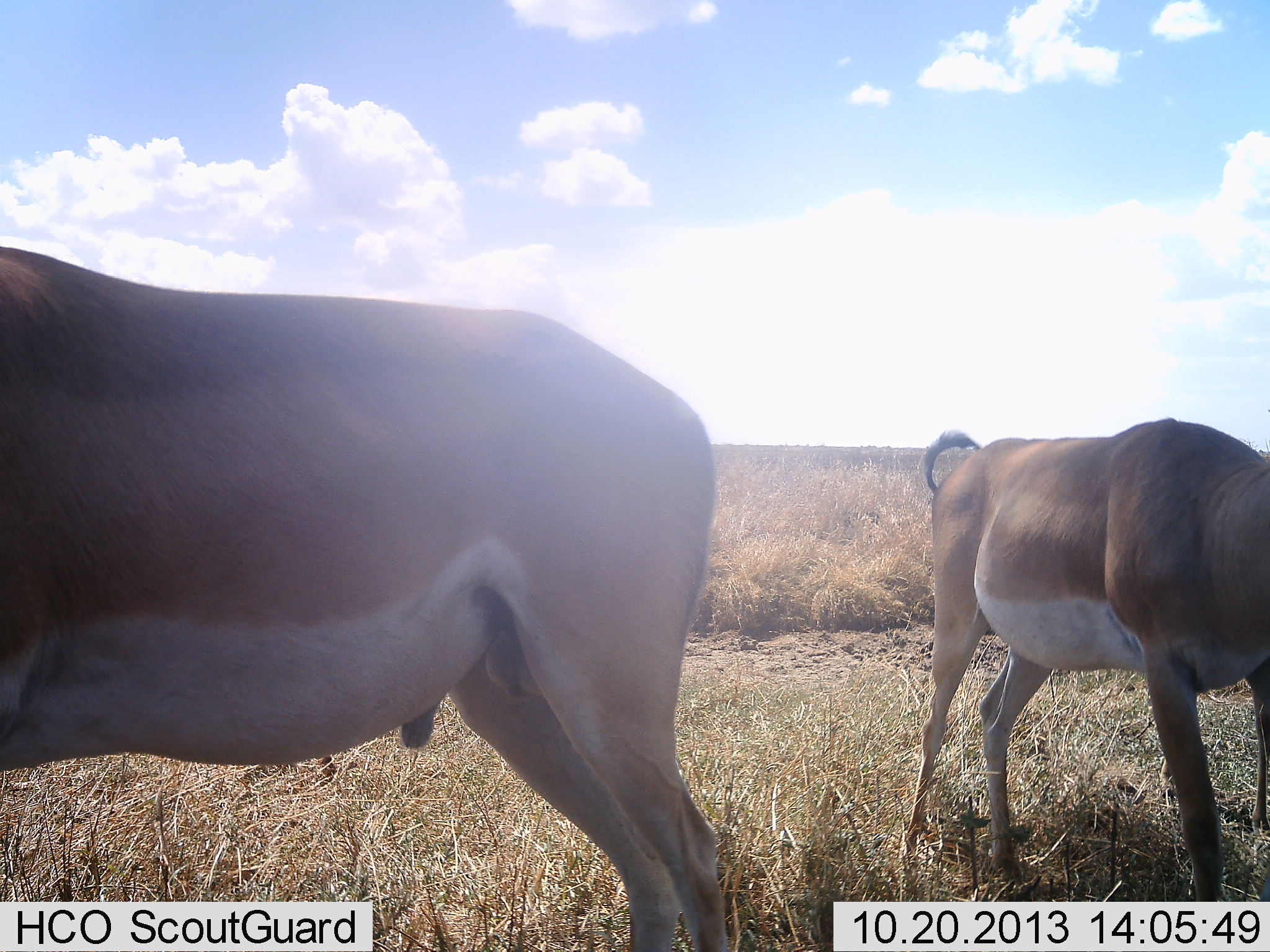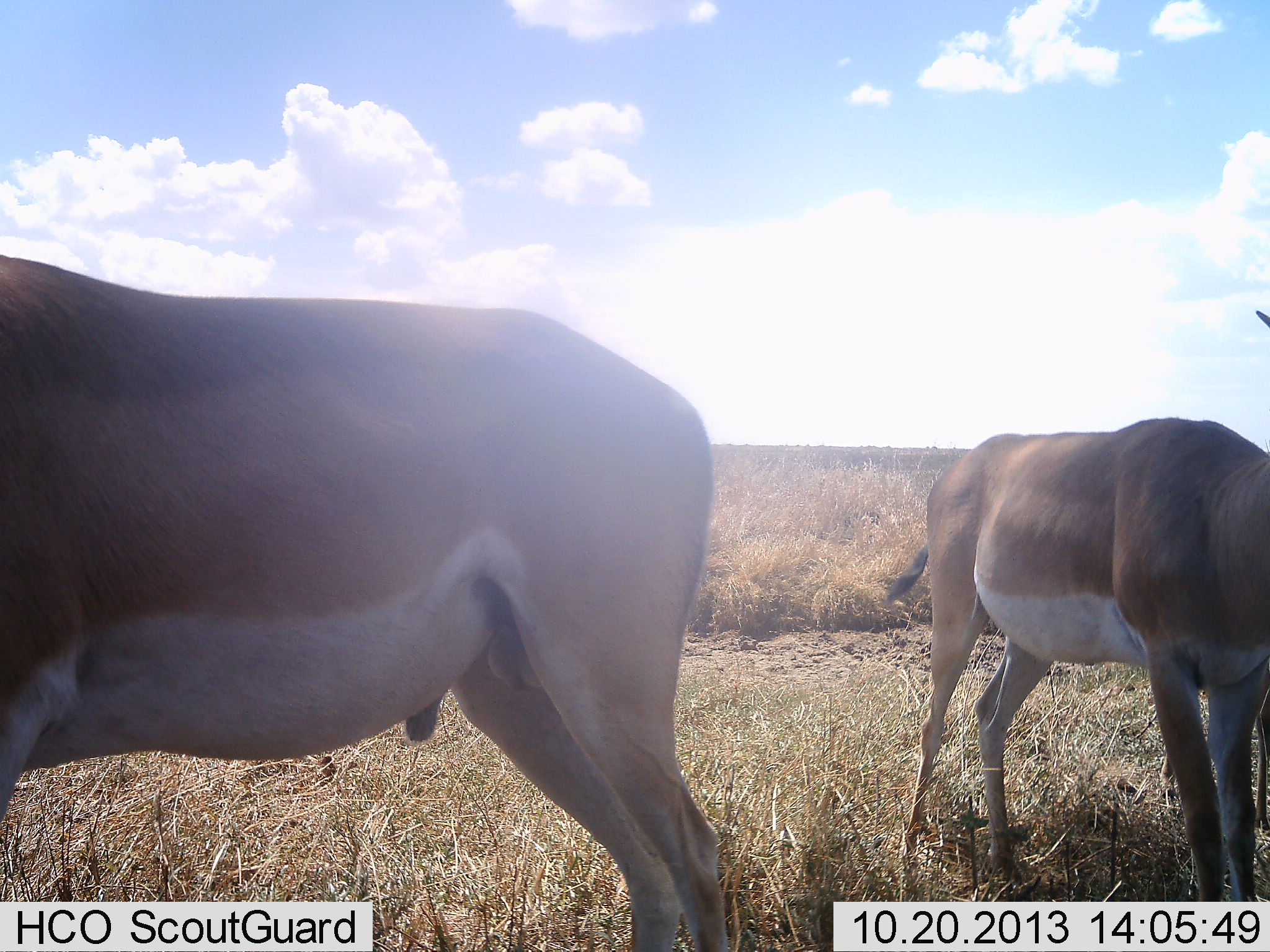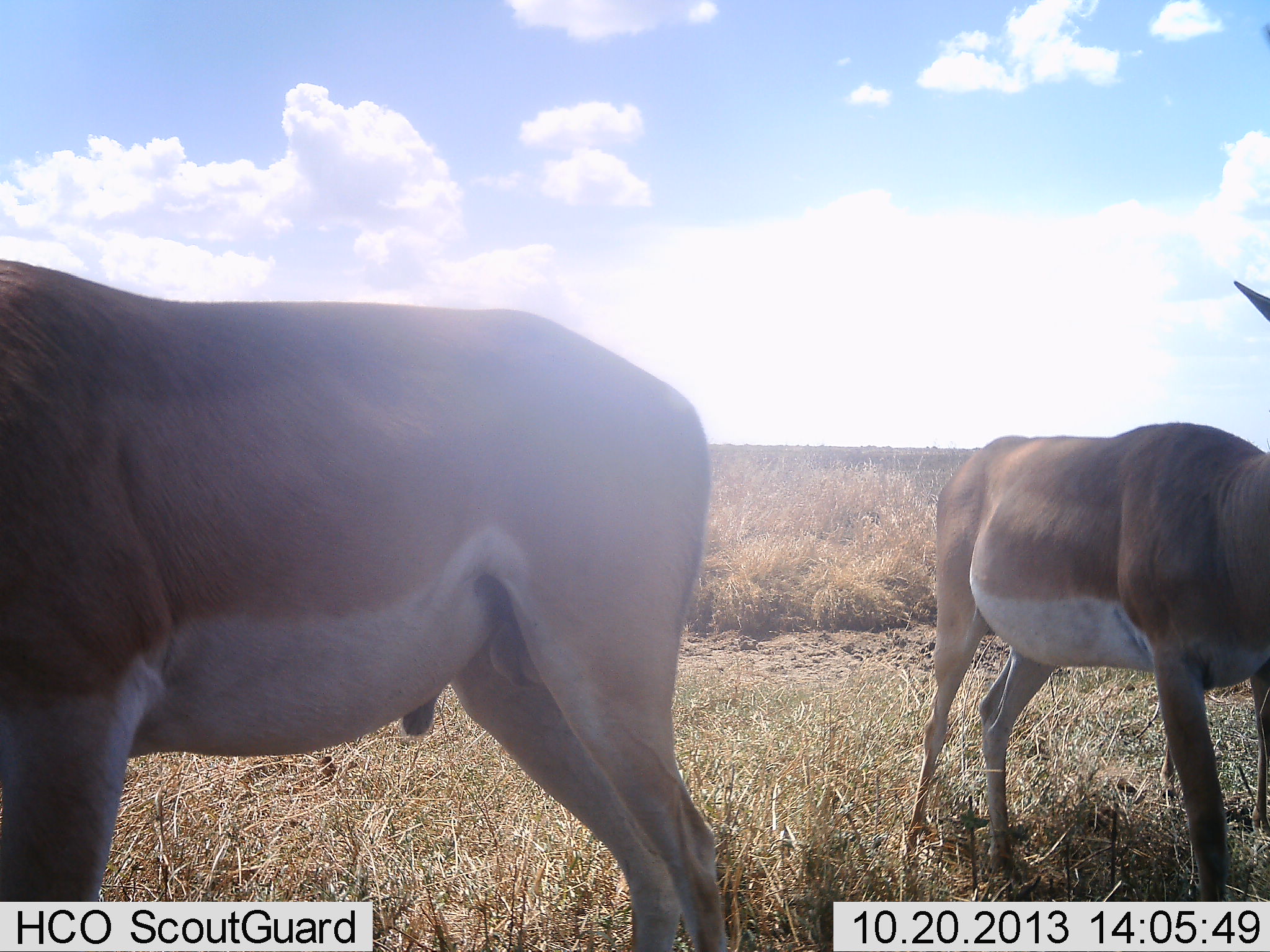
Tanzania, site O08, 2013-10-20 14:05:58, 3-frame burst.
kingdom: Animalia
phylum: Chordata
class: Mammalia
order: Artiodactyla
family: Bovidae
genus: Nanger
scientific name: Nanger granti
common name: grant's gazelle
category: gazellegrants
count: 2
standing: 77%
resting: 4%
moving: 0%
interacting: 0%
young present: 0%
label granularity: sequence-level